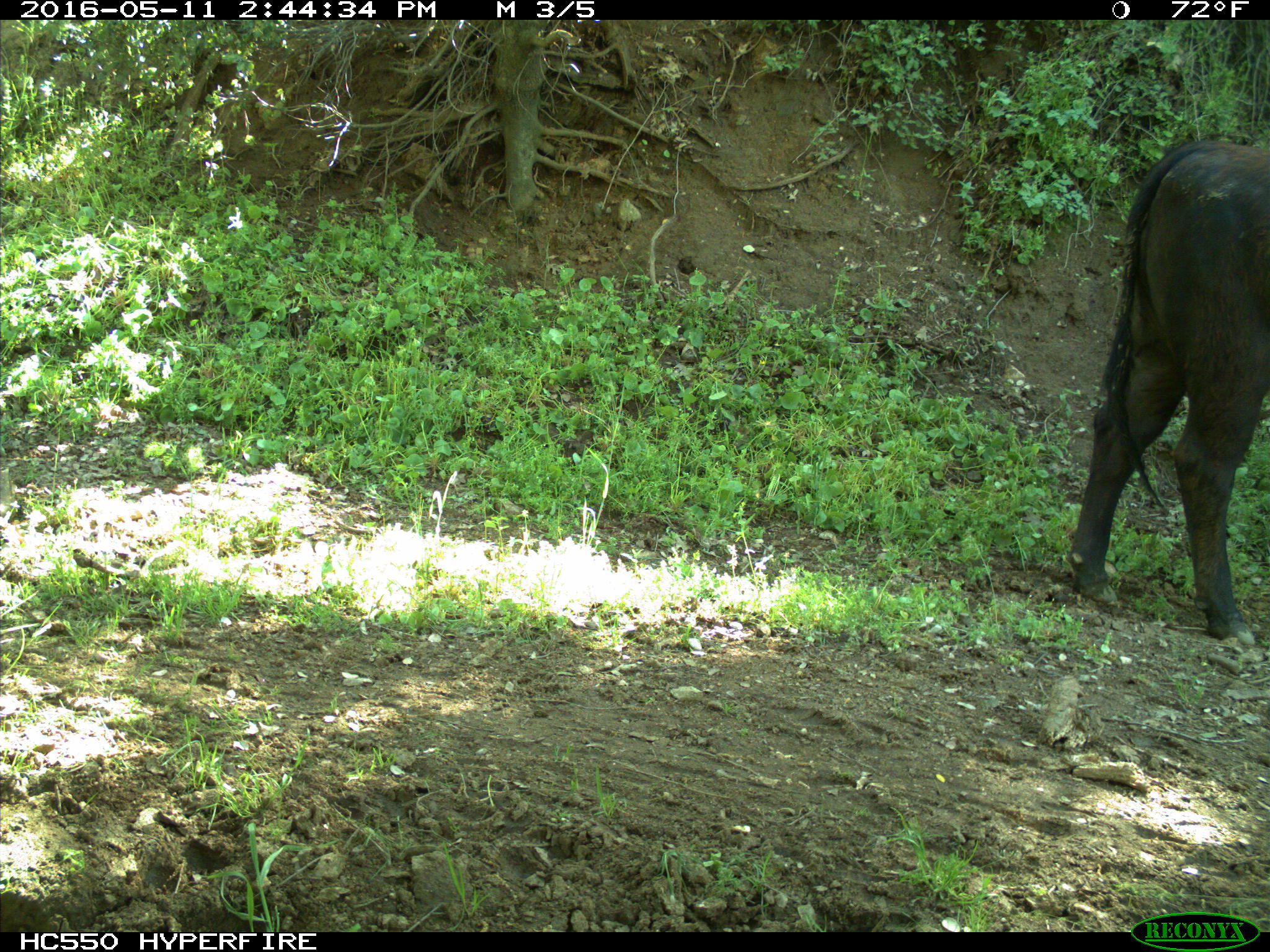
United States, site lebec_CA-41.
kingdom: Animalia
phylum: Chordata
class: Mammalia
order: Artiodactyla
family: Bovidae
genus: Bos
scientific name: Bos taurus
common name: domestic cow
Bos taurus (domestic cow).